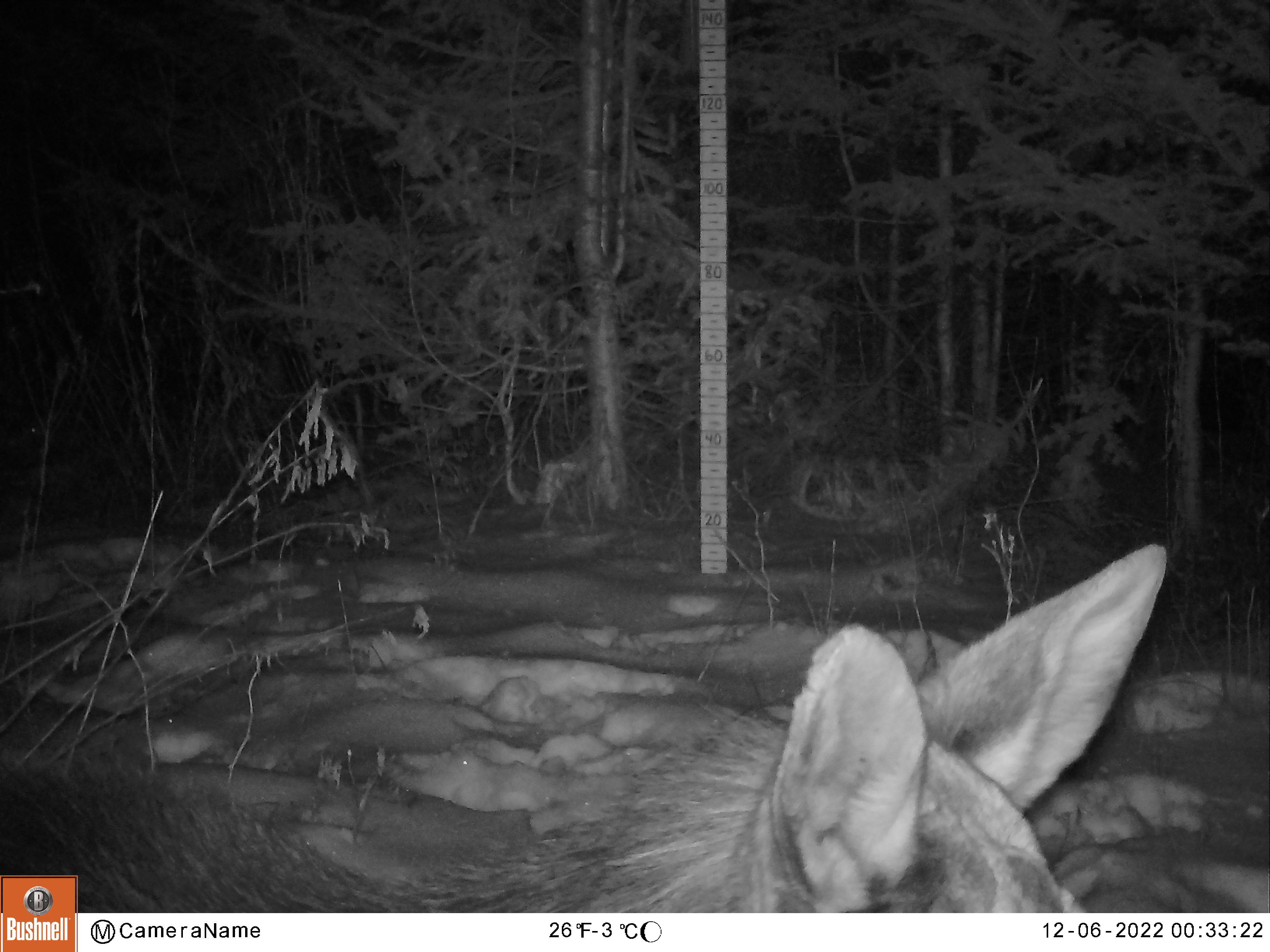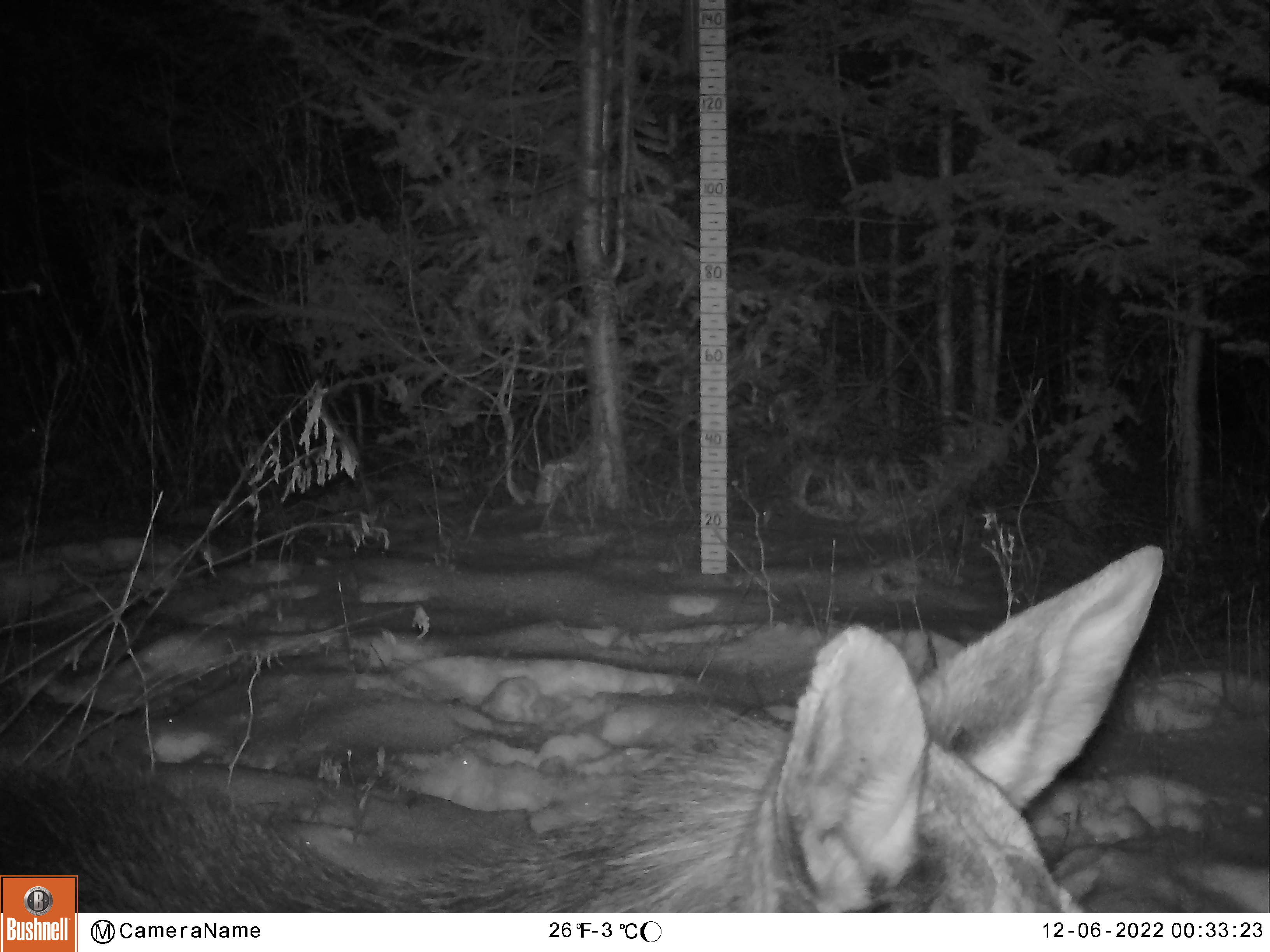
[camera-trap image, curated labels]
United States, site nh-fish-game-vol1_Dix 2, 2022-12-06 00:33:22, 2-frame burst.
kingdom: Animalia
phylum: Chordata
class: Mammalia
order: Artiodactyla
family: Cervidae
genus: Alces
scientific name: Alces alces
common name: moose